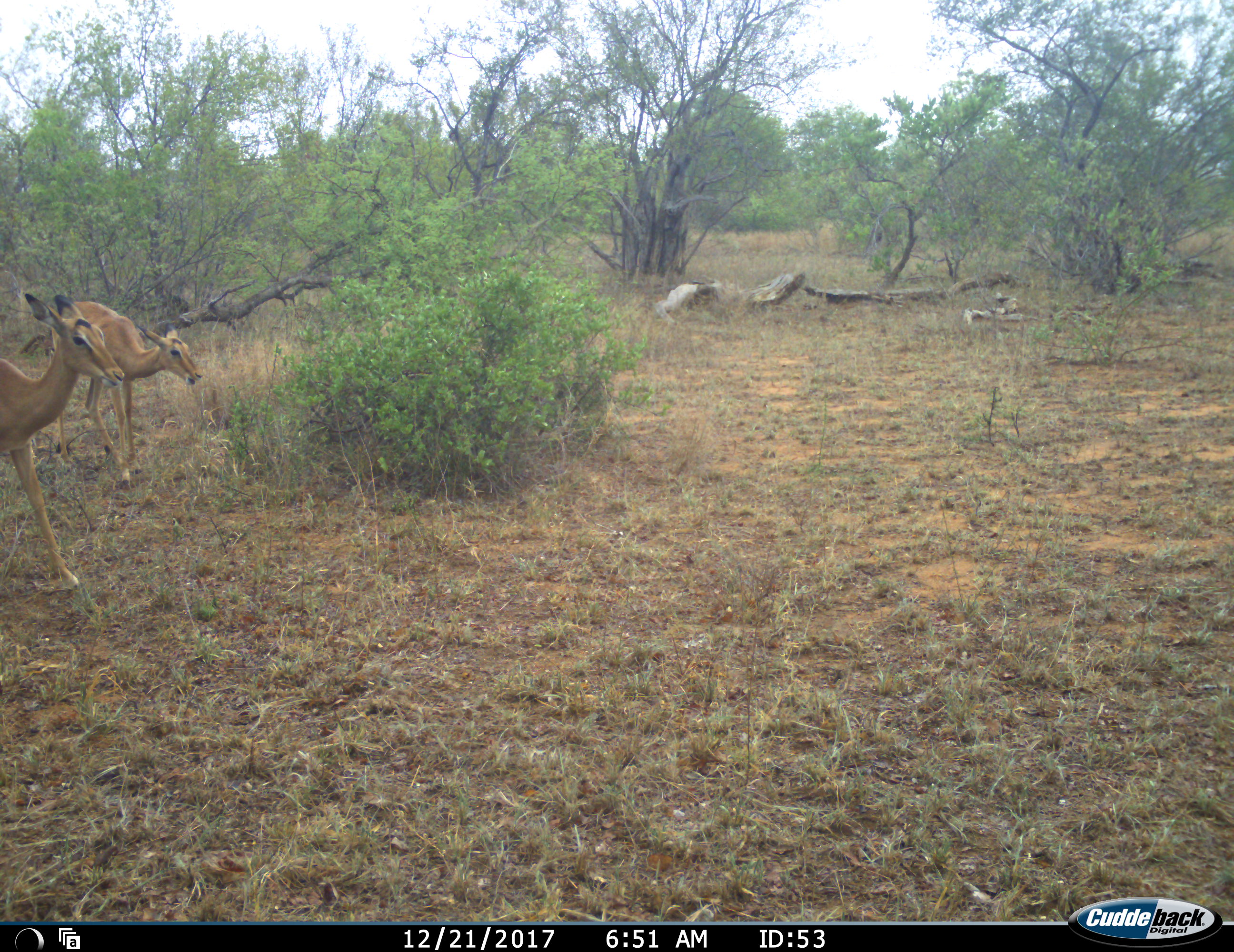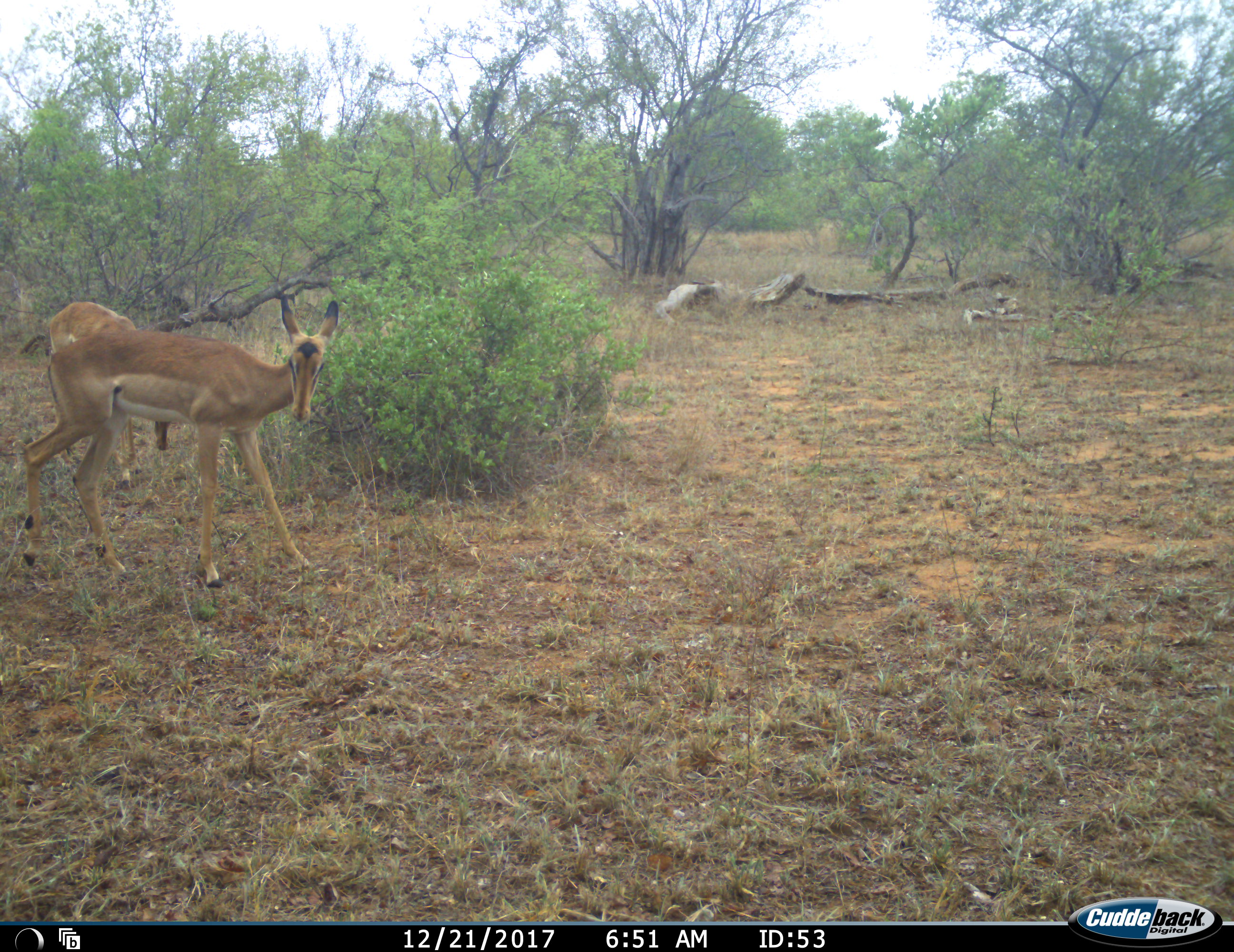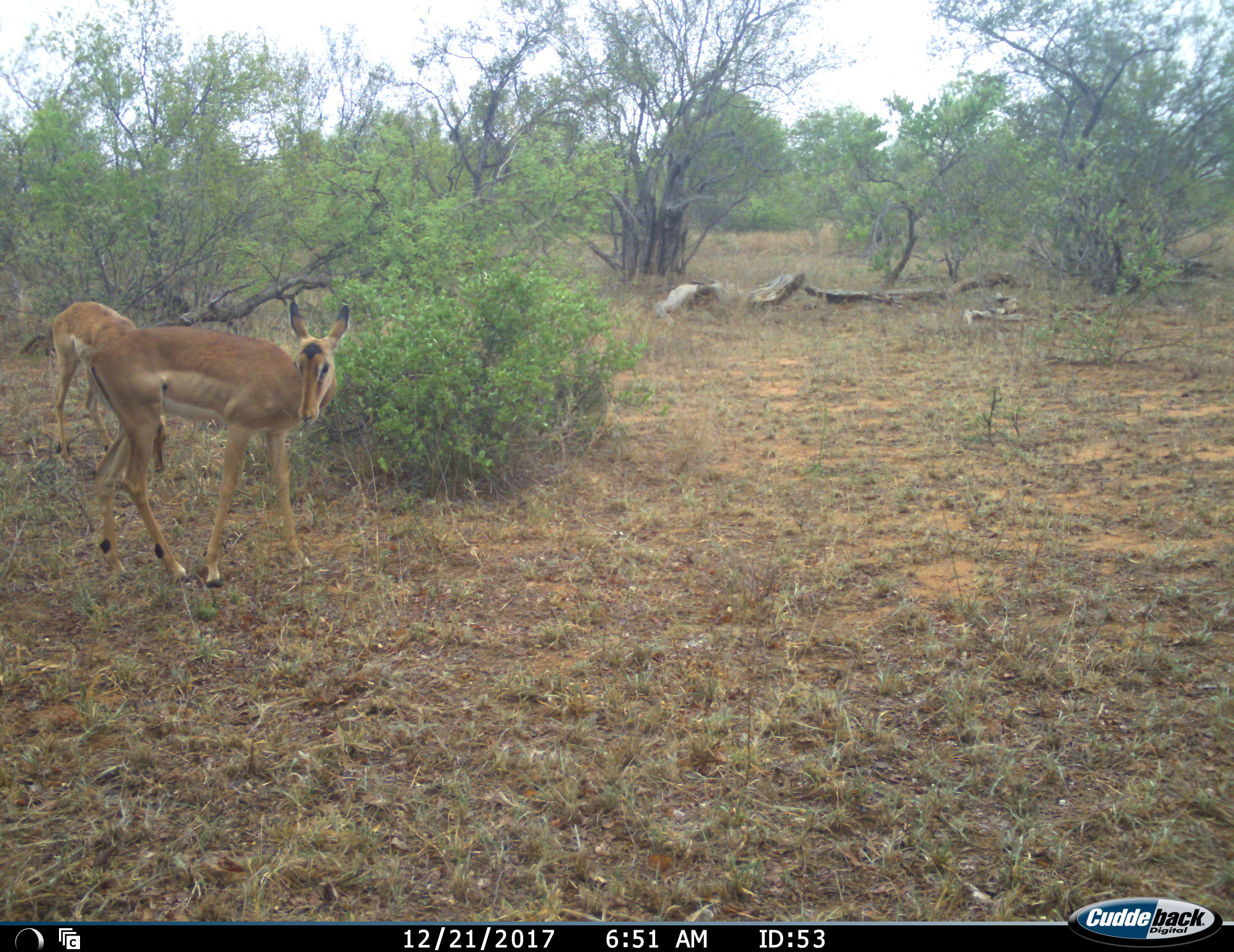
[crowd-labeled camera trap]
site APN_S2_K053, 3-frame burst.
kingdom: Animalia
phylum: Chordata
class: Mammalia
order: Artiodactyla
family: Bovidae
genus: Aepyceros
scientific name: Aepyceros melampus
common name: impala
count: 2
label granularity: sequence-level